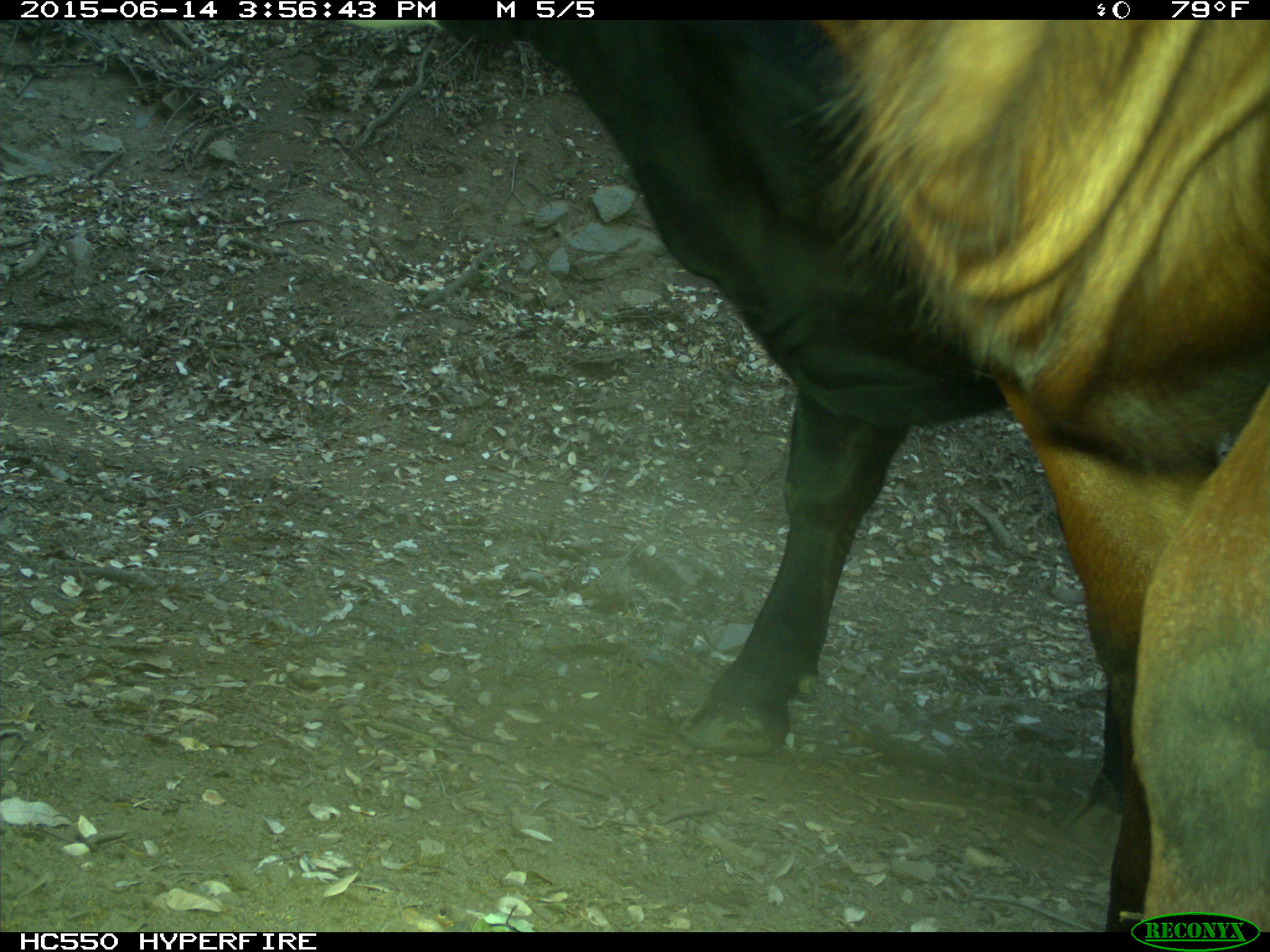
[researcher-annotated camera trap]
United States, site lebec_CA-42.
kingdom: Animalia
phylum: Chordata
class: Mammalia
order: Artiodactyla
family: Bovidae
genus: Bos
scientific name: Bos taurus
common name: domestic cow